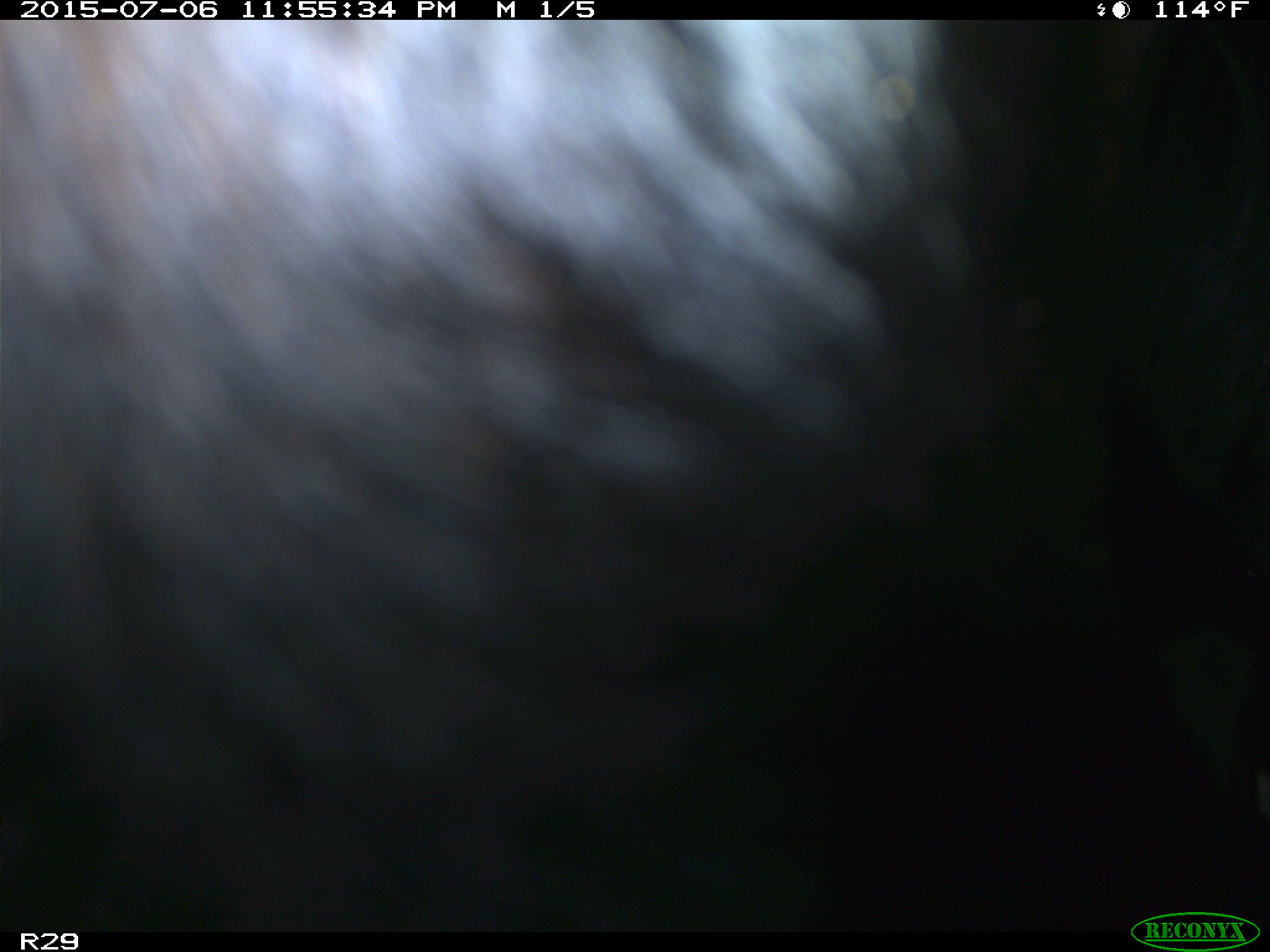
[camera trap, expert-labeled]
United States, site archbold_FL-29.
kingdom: Animalia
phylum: Chordata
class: Mammalia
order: Artiodactyla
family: Bovidae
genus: Bos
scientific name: Bos taurus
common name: domestic cow